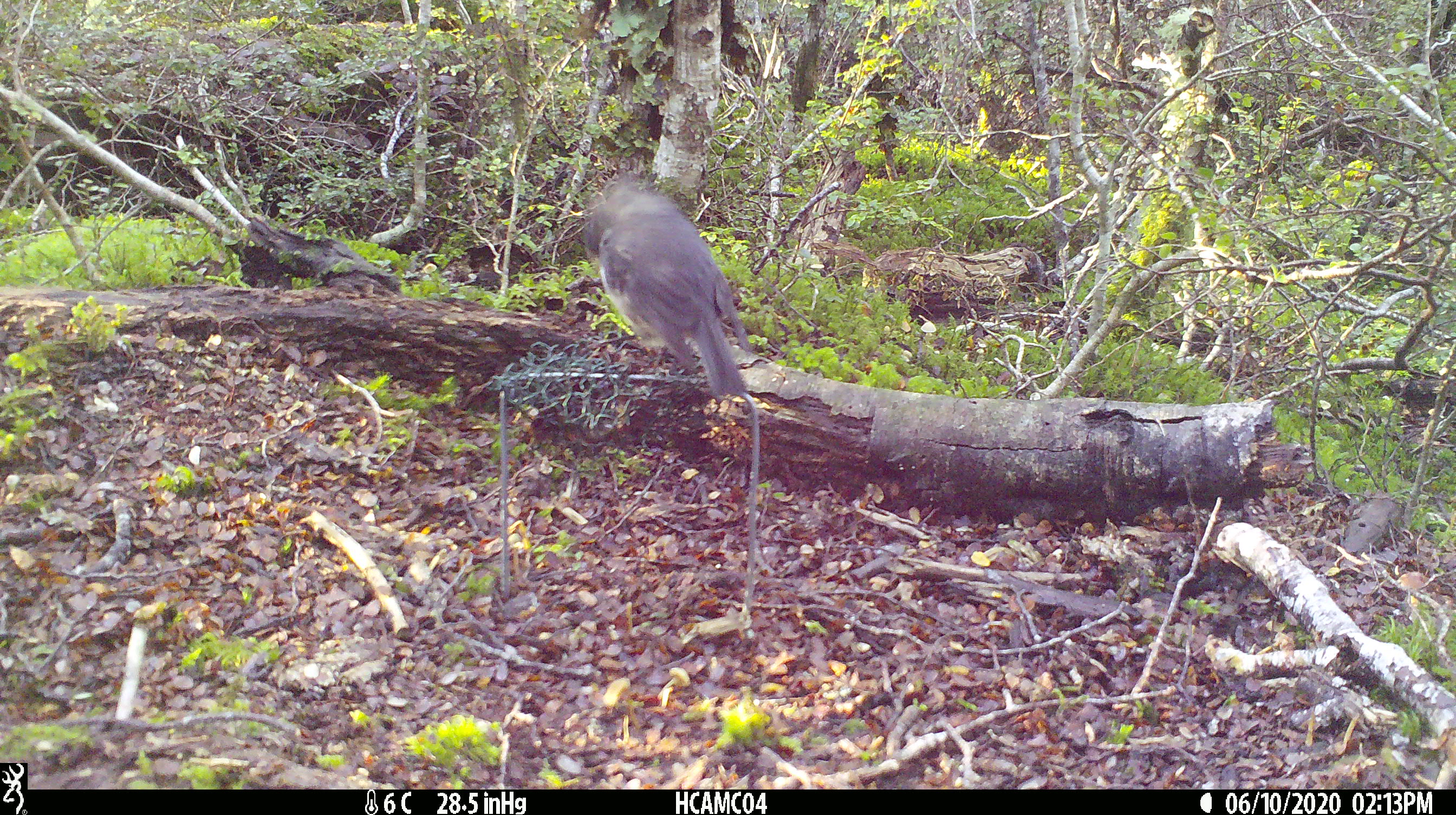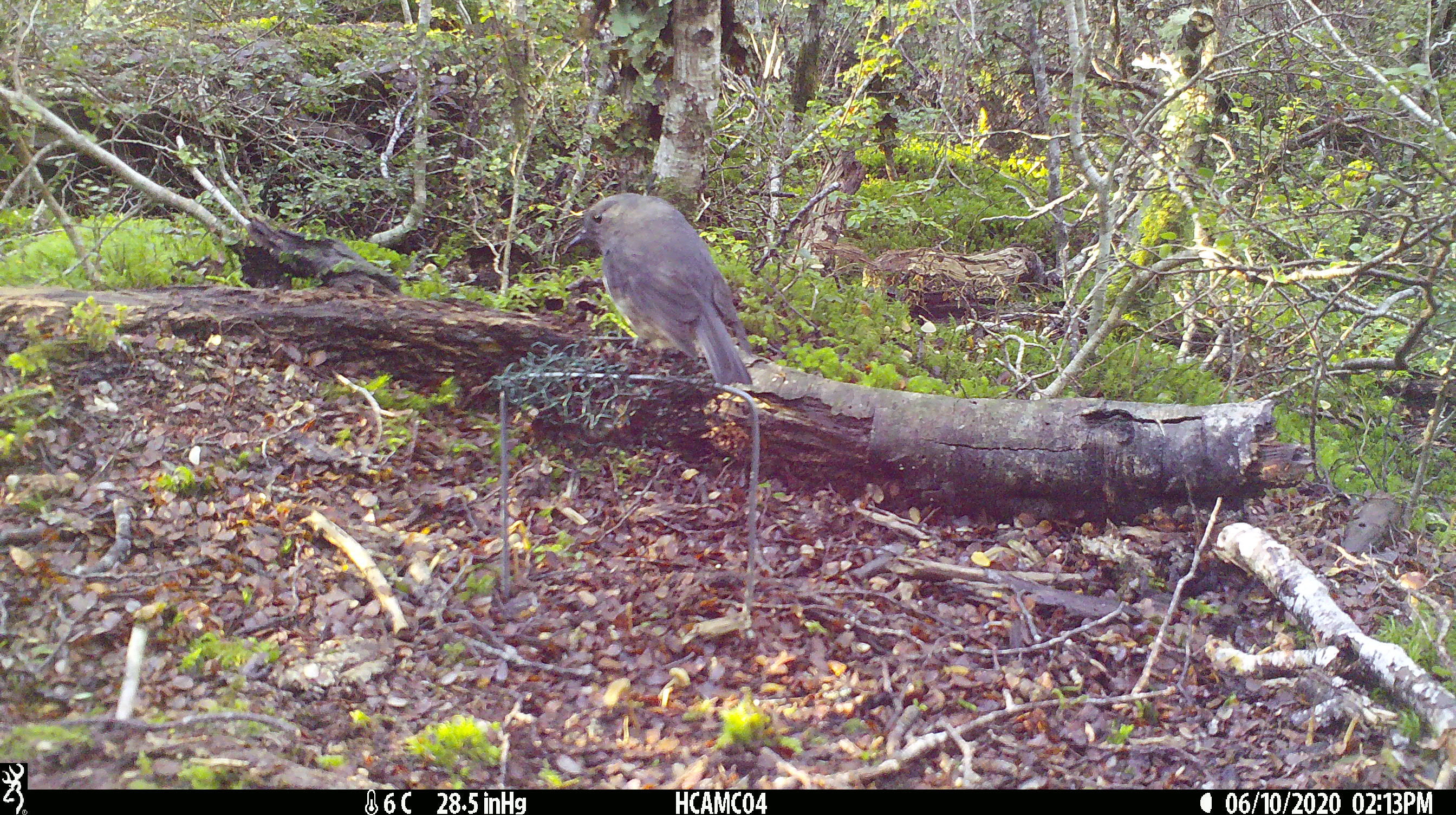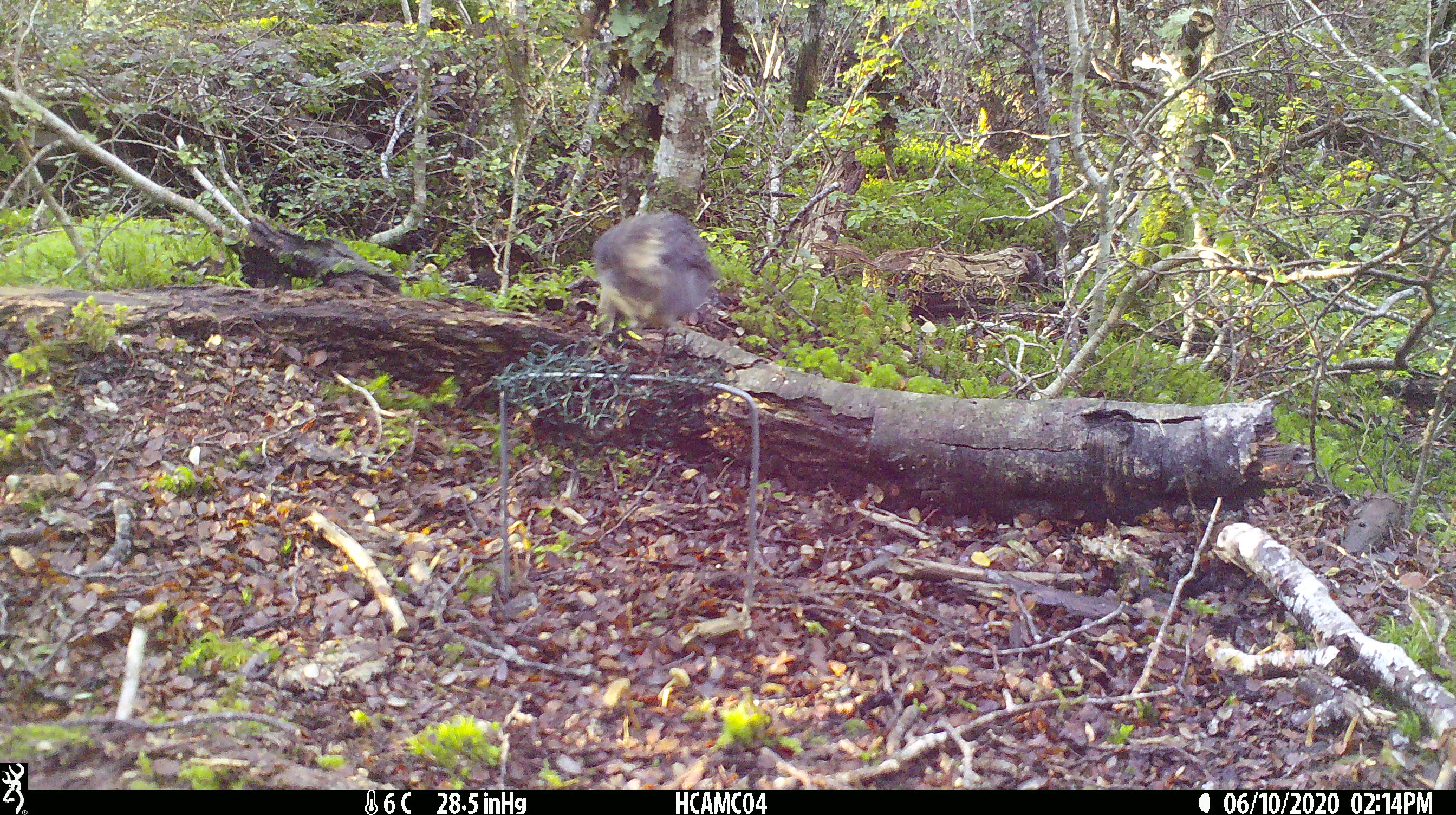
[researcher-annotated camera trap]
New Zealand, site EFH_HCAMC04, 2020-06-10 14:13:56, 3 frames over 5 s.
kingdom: Animalia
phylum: Chordata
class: Aves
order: Passeriformes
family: Petroicidae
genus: Petroica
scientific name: Petroica australis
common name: new zealand robin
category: robin